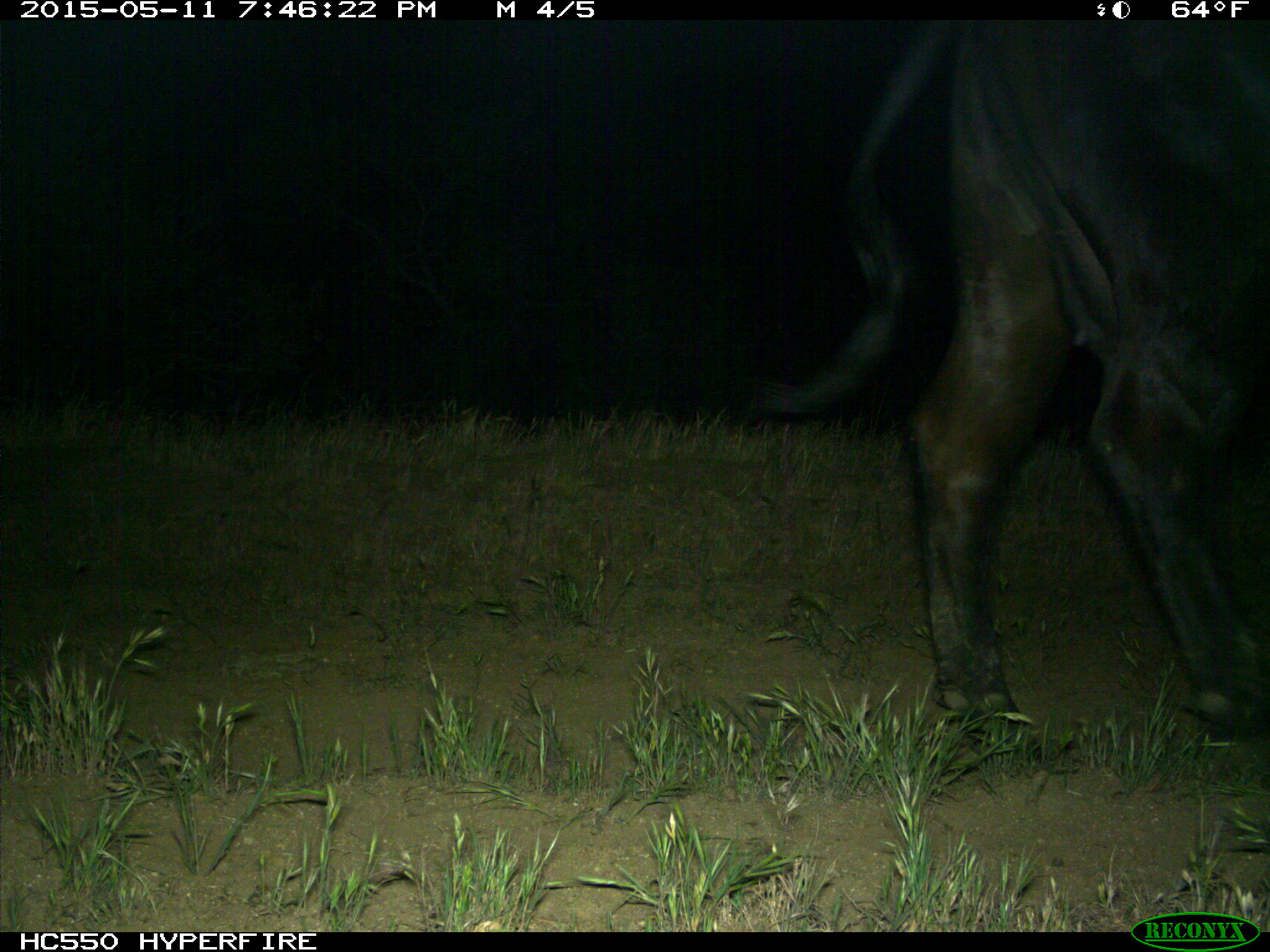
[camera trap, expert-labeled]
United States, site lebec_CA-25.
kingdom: Animalia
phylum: Chordata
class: Mammalia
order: Artiodactyla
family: Bovidae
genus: Bos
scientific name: Bos taurus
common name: domestic cow